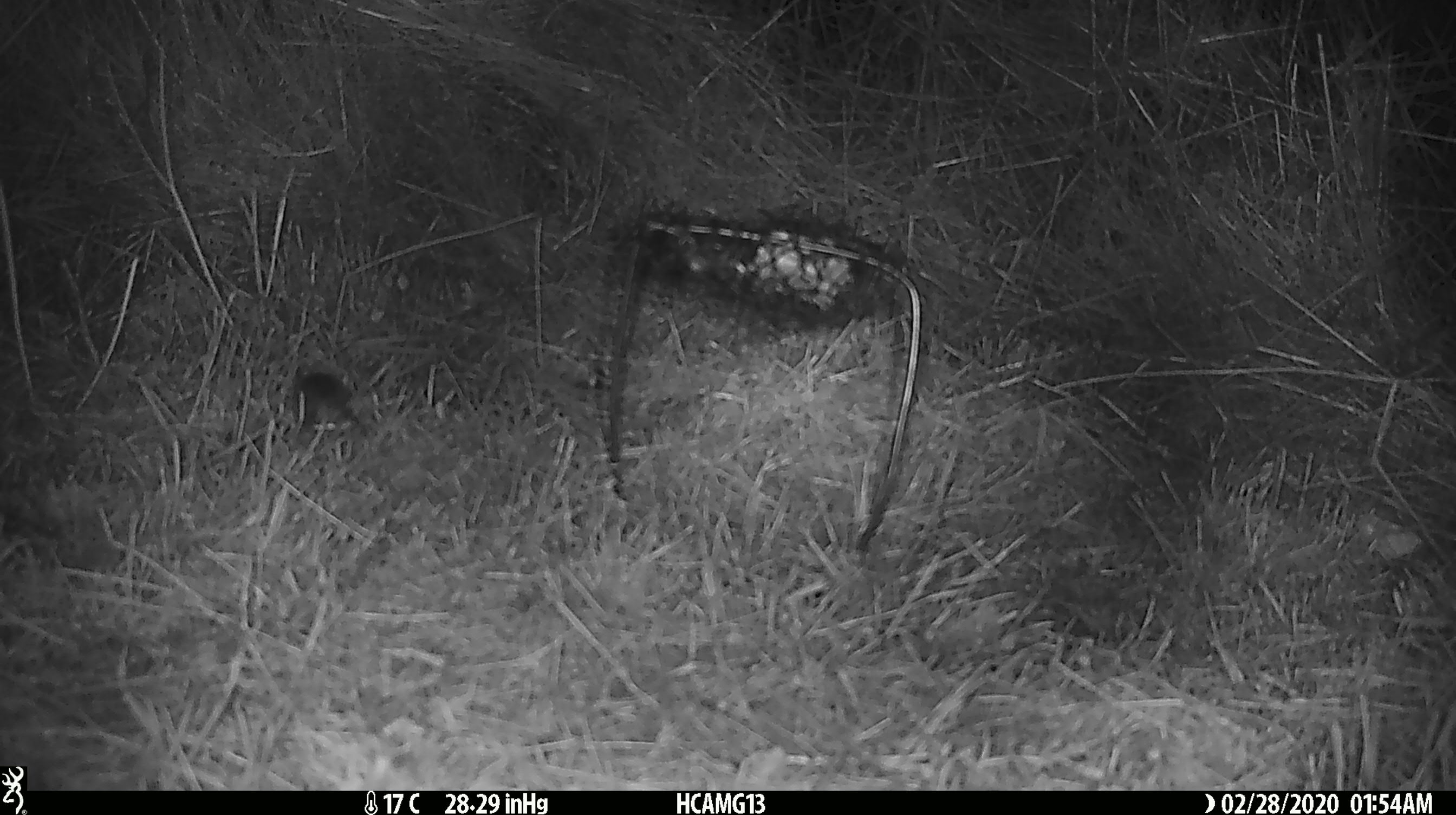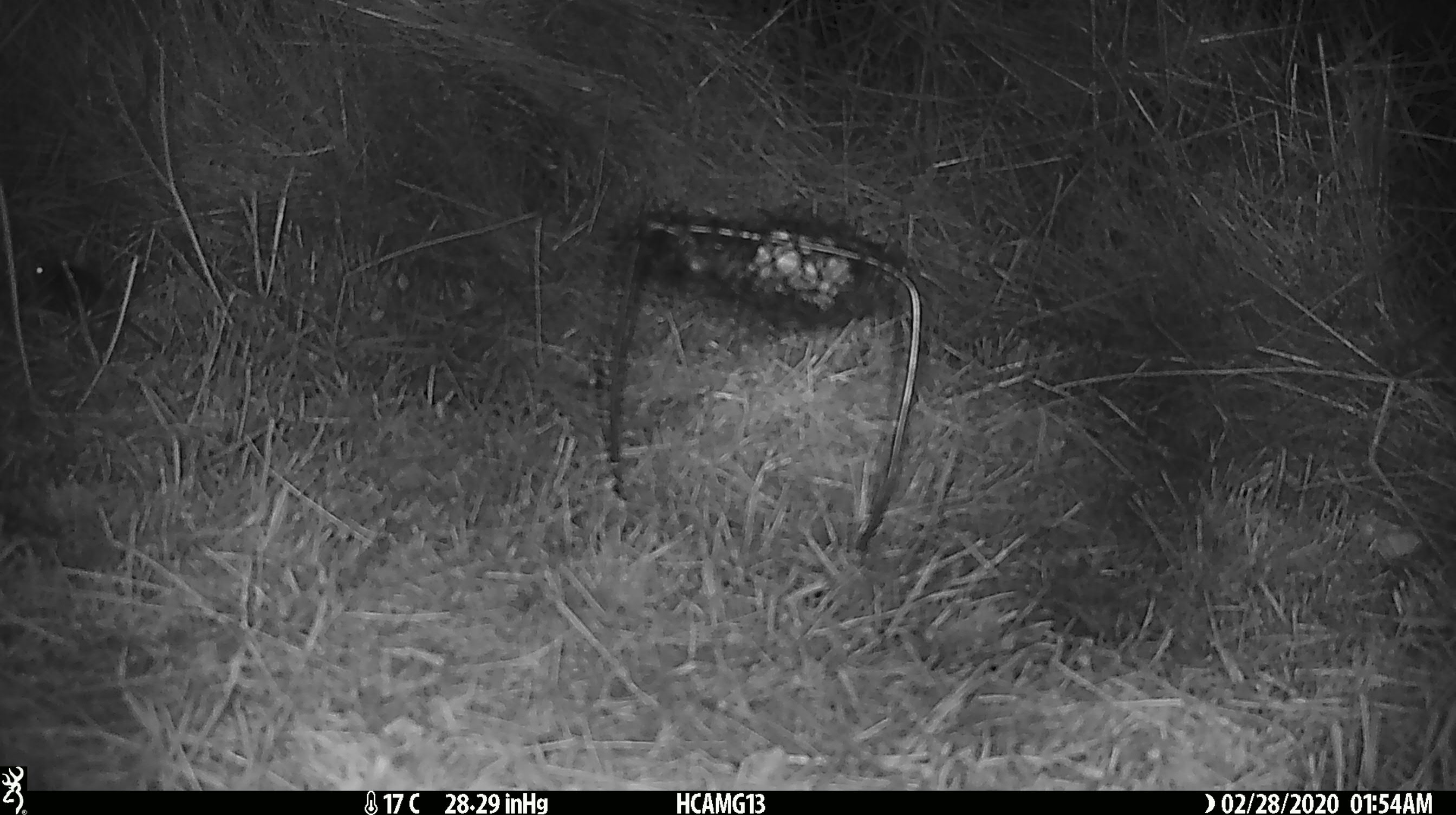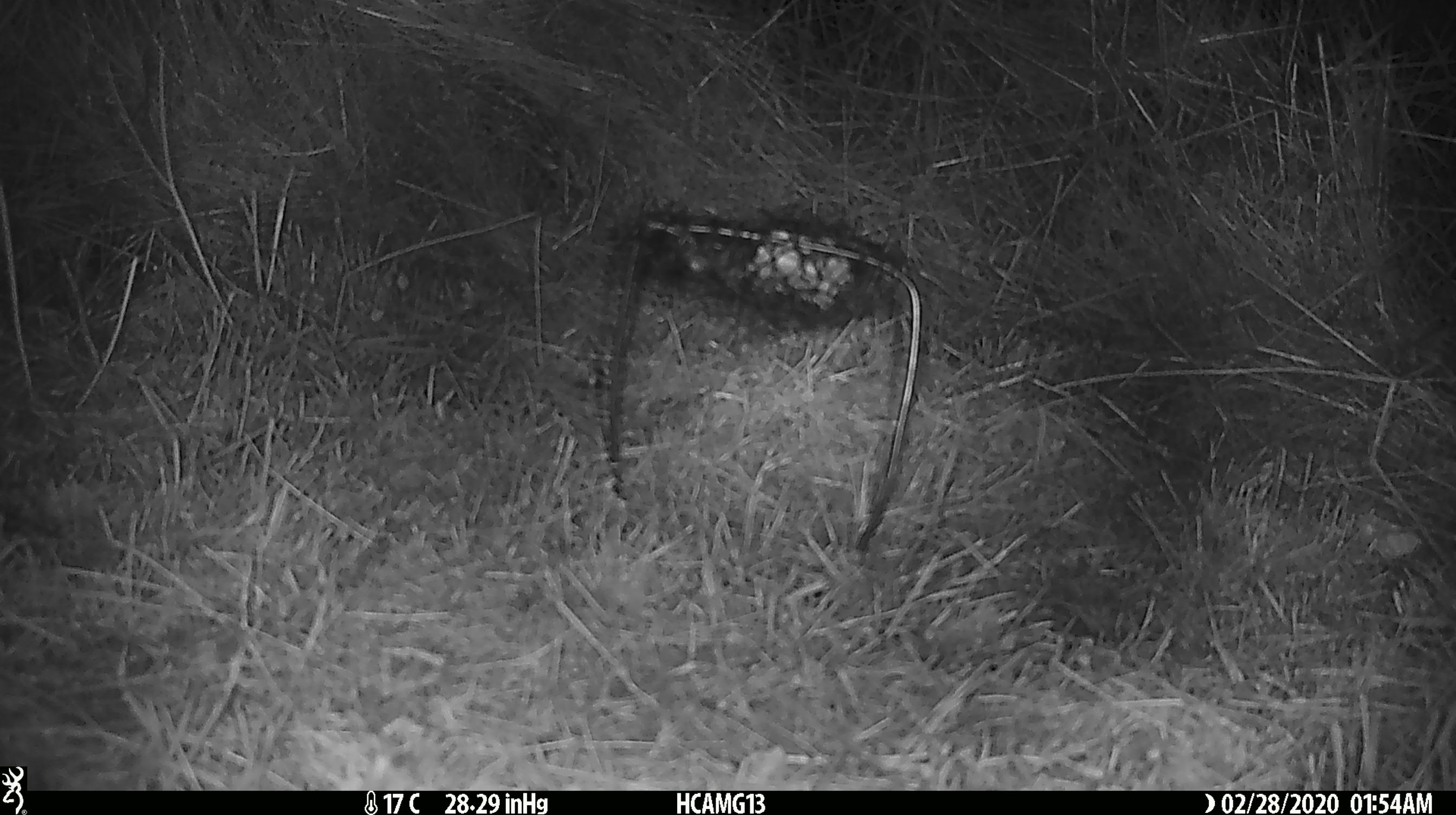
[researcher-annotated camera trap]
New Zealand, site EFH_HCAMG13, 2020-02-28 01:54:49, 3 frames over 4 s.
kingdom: Animalia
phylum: Chordata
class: Mammalia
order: Rodentia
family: Muridae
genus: Mus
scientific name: Mus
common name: mouse